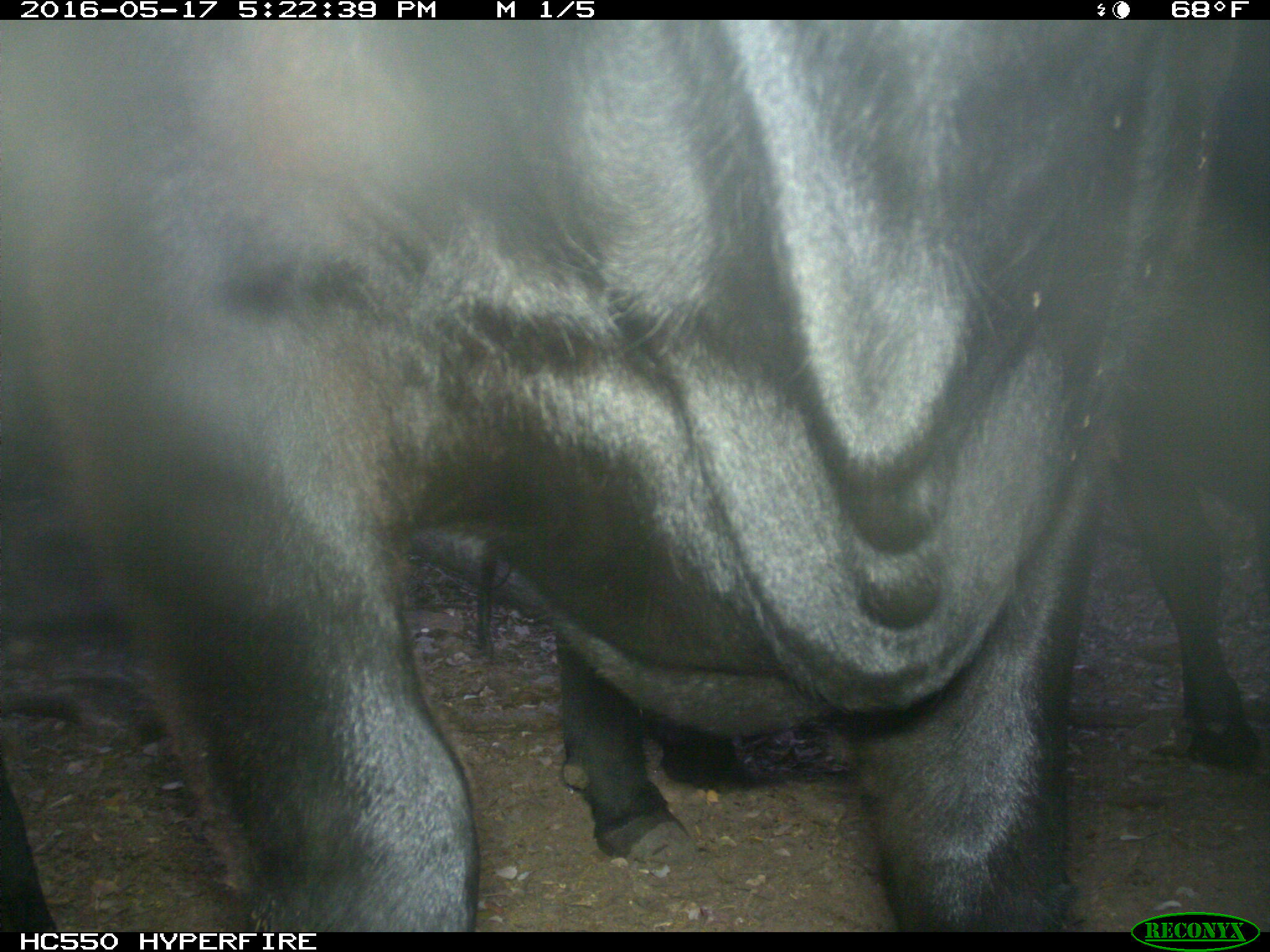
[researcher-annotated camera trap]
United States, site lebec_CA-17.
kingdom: Animalia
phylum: Chordata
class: Mammalia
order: Artiodactyla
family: Bovidae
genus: Bos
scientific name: Bos taurus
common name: domestic cow